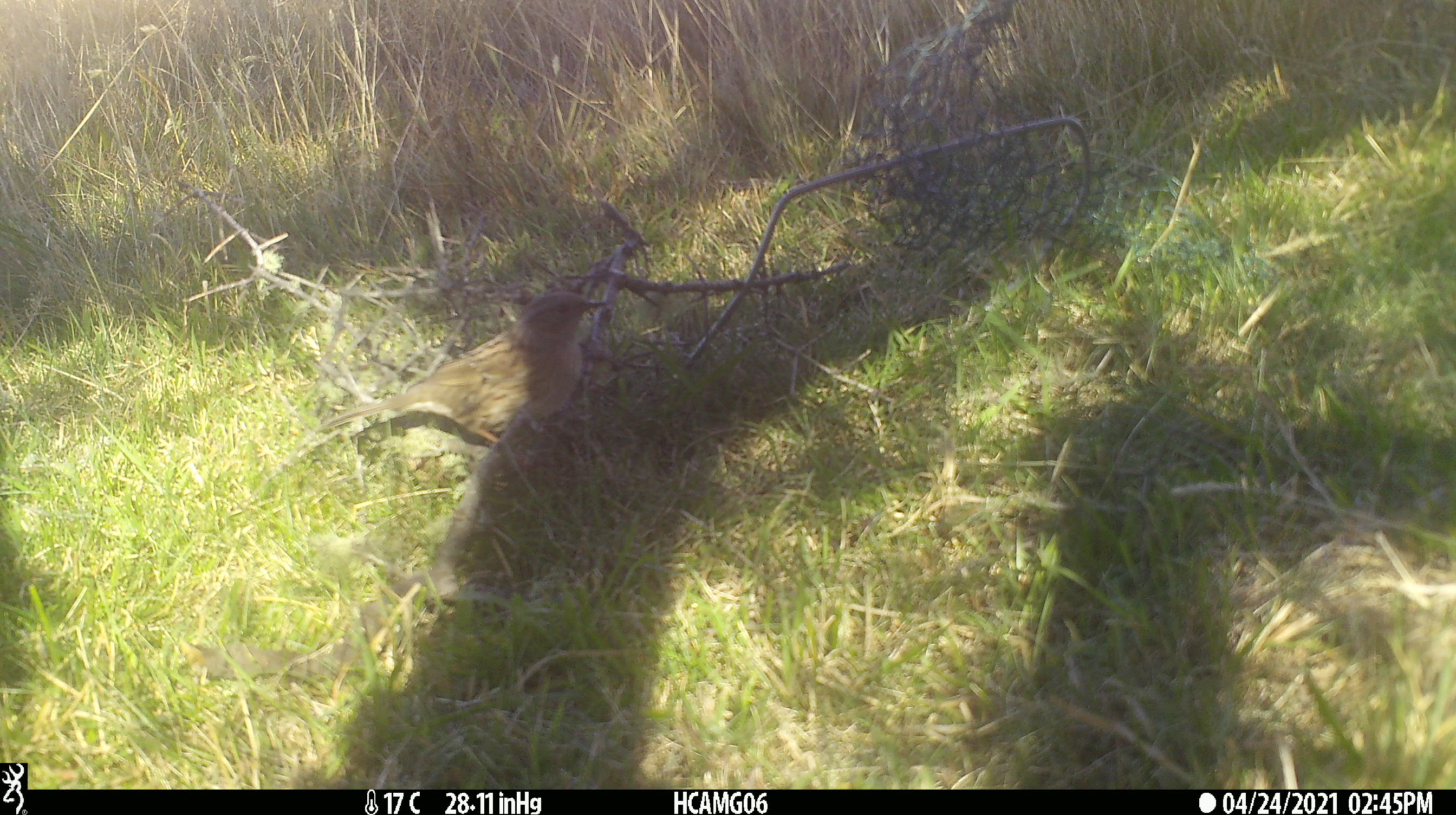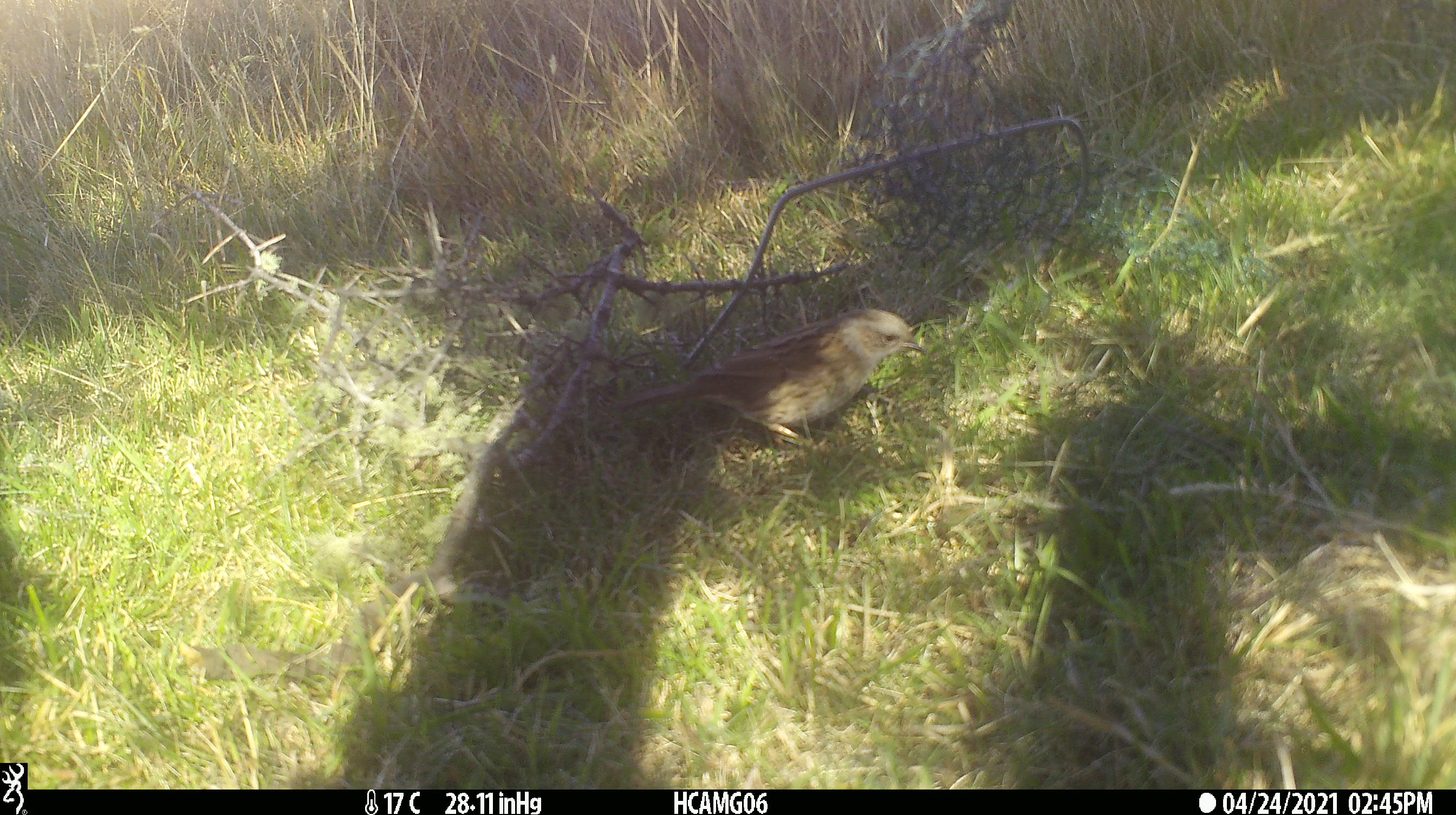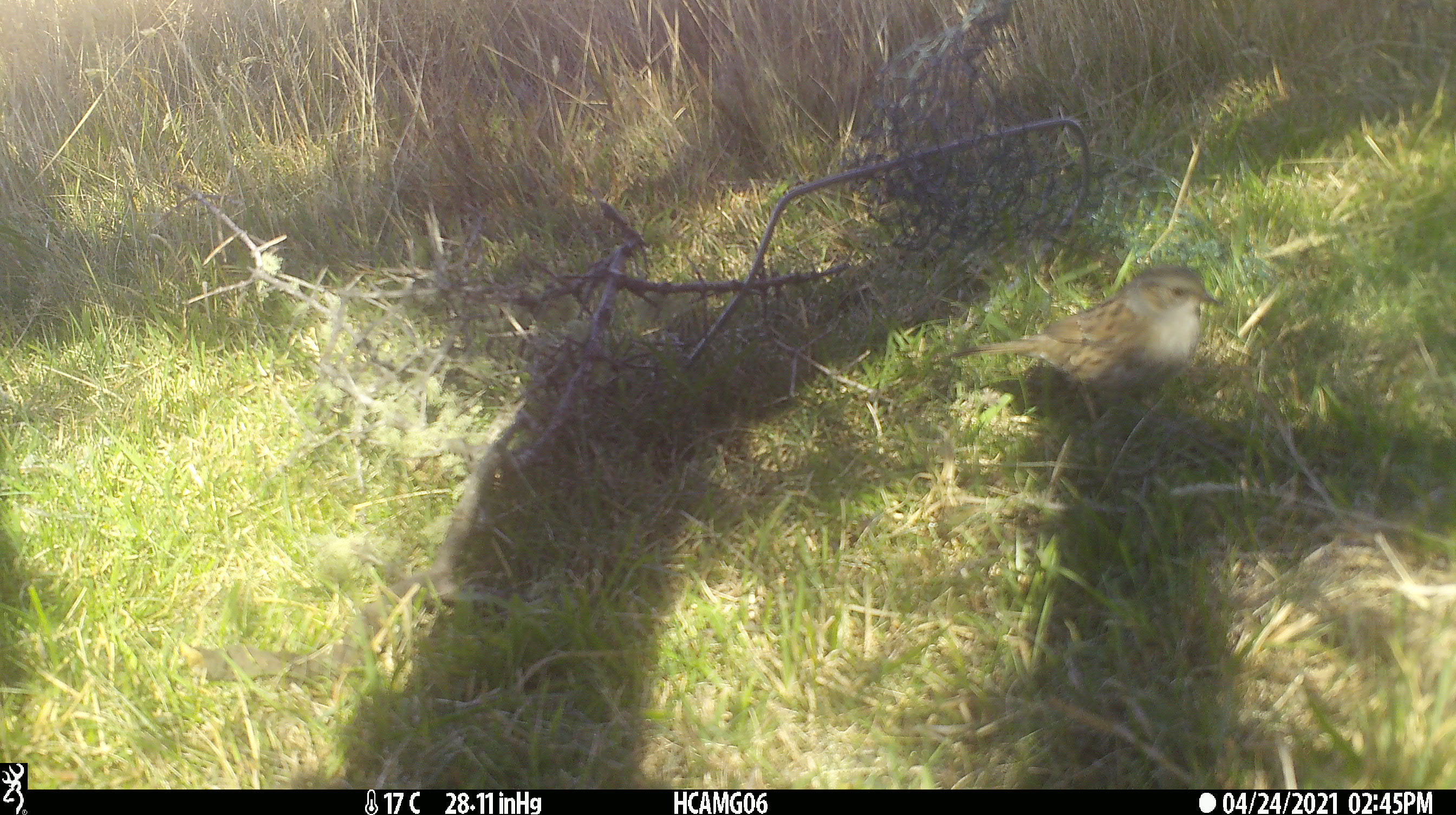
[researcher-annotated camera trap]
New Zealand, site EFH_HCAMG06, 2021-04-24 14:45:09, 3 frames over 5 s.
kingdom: Animalia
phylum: Chordata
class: Aves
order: Passeriformes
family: Prunellidae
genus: Prunella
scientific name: Prunella modularis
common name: dunnock